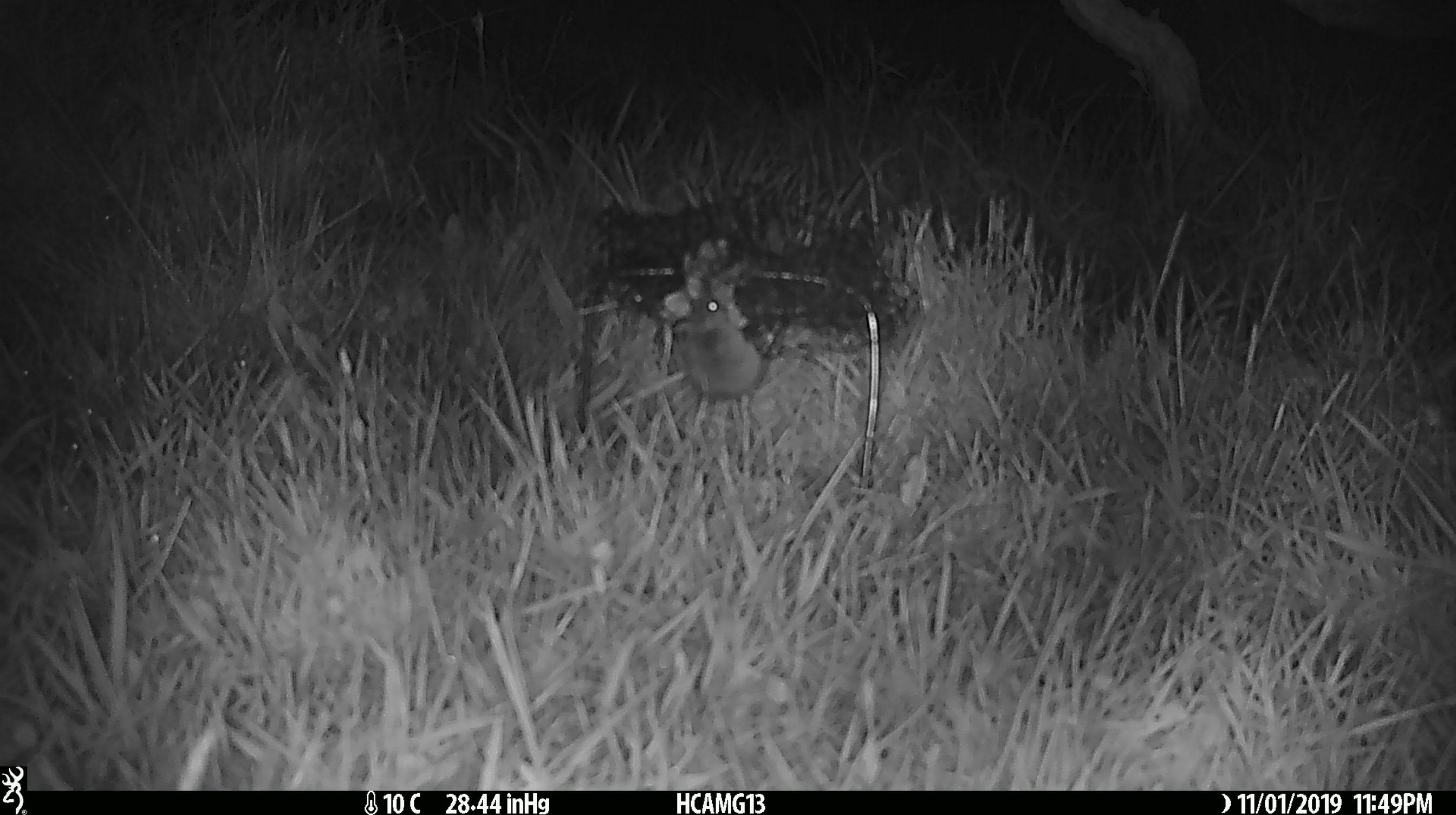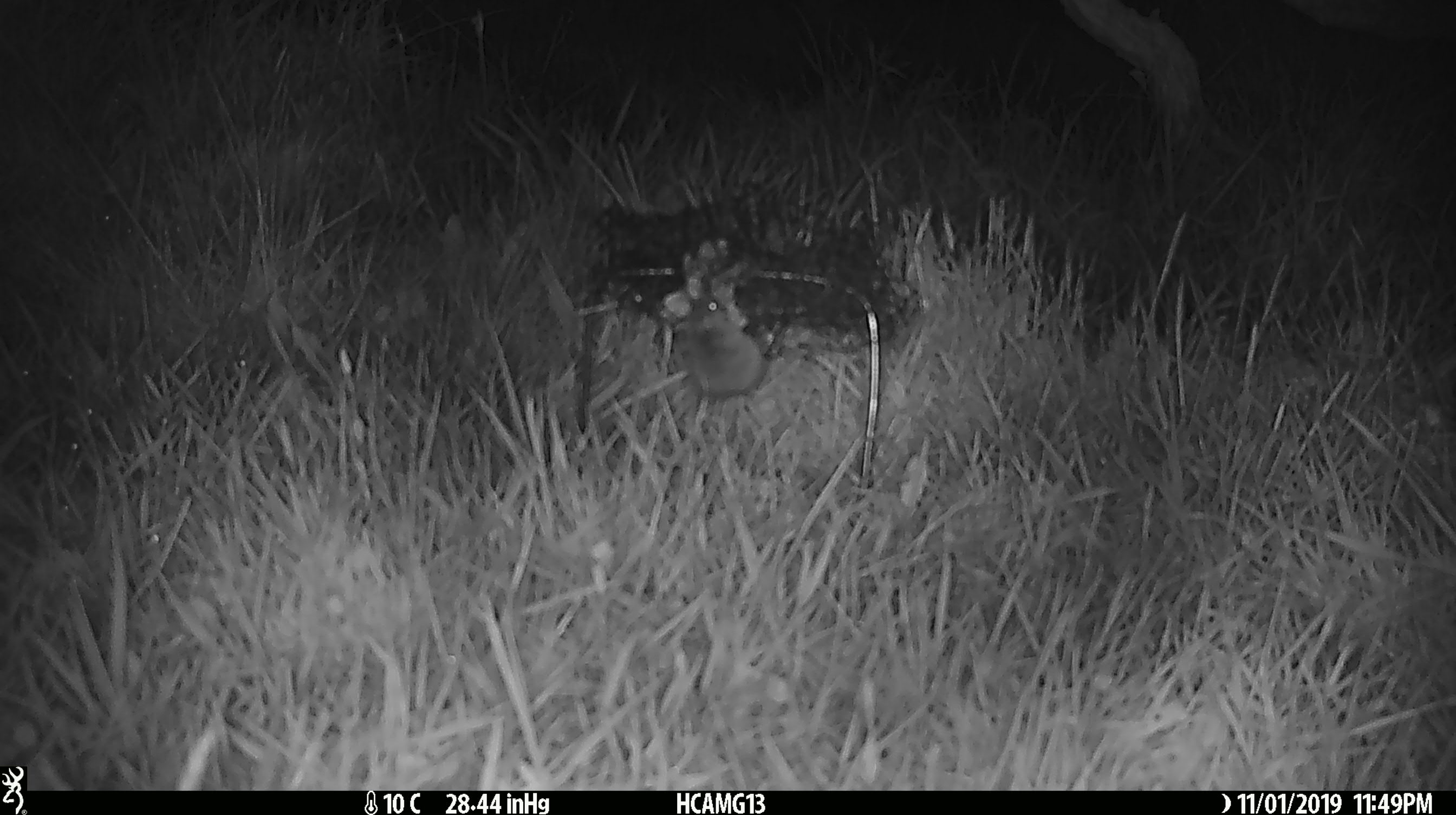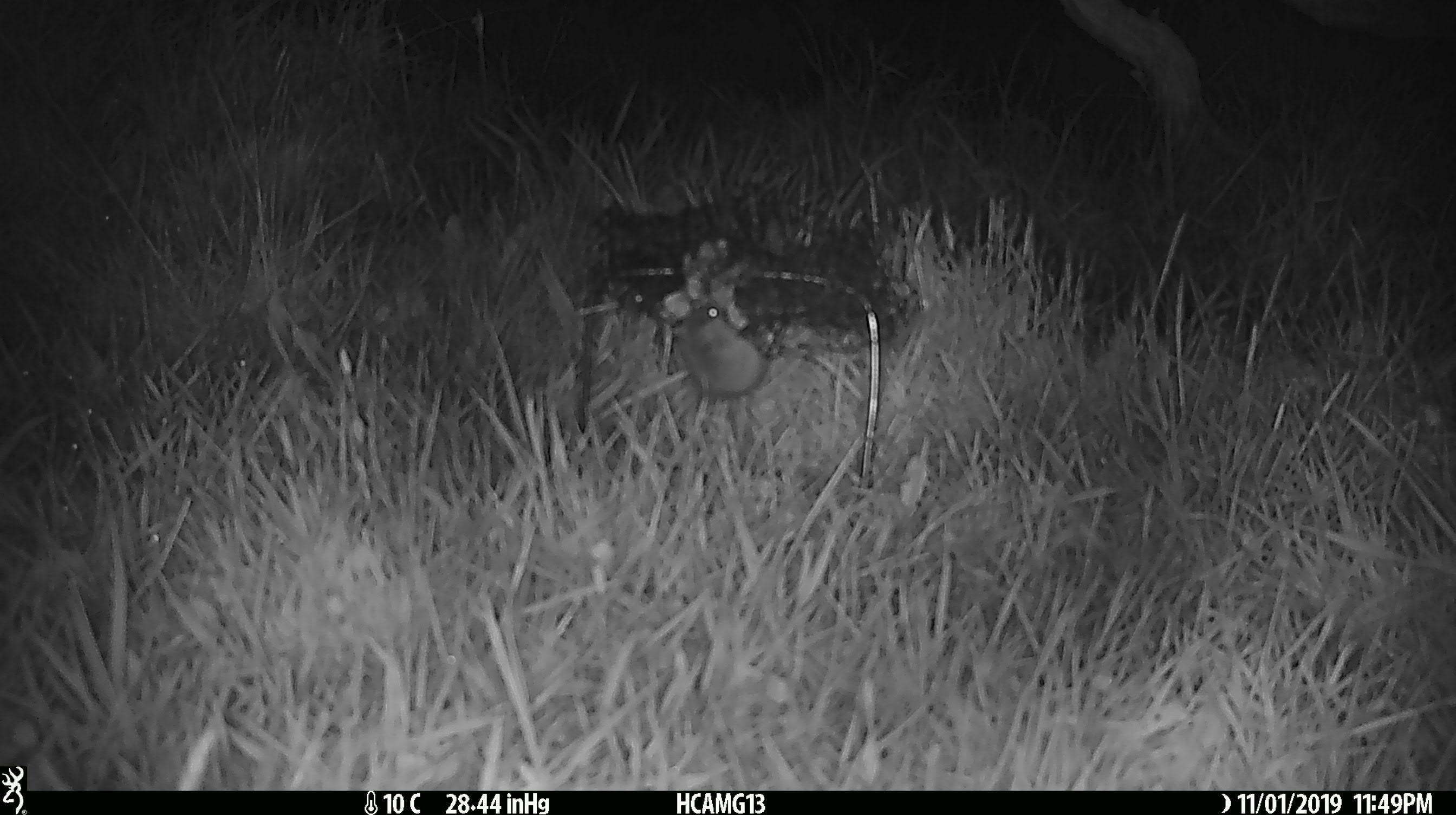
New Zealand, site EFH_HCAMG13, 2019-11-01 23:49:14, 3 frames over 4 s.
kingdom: Animalia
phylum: Chordata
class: Mammalia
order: Rodentia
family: Muridae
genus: Mus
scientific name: Mus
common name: mouse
Mouse (Mus).